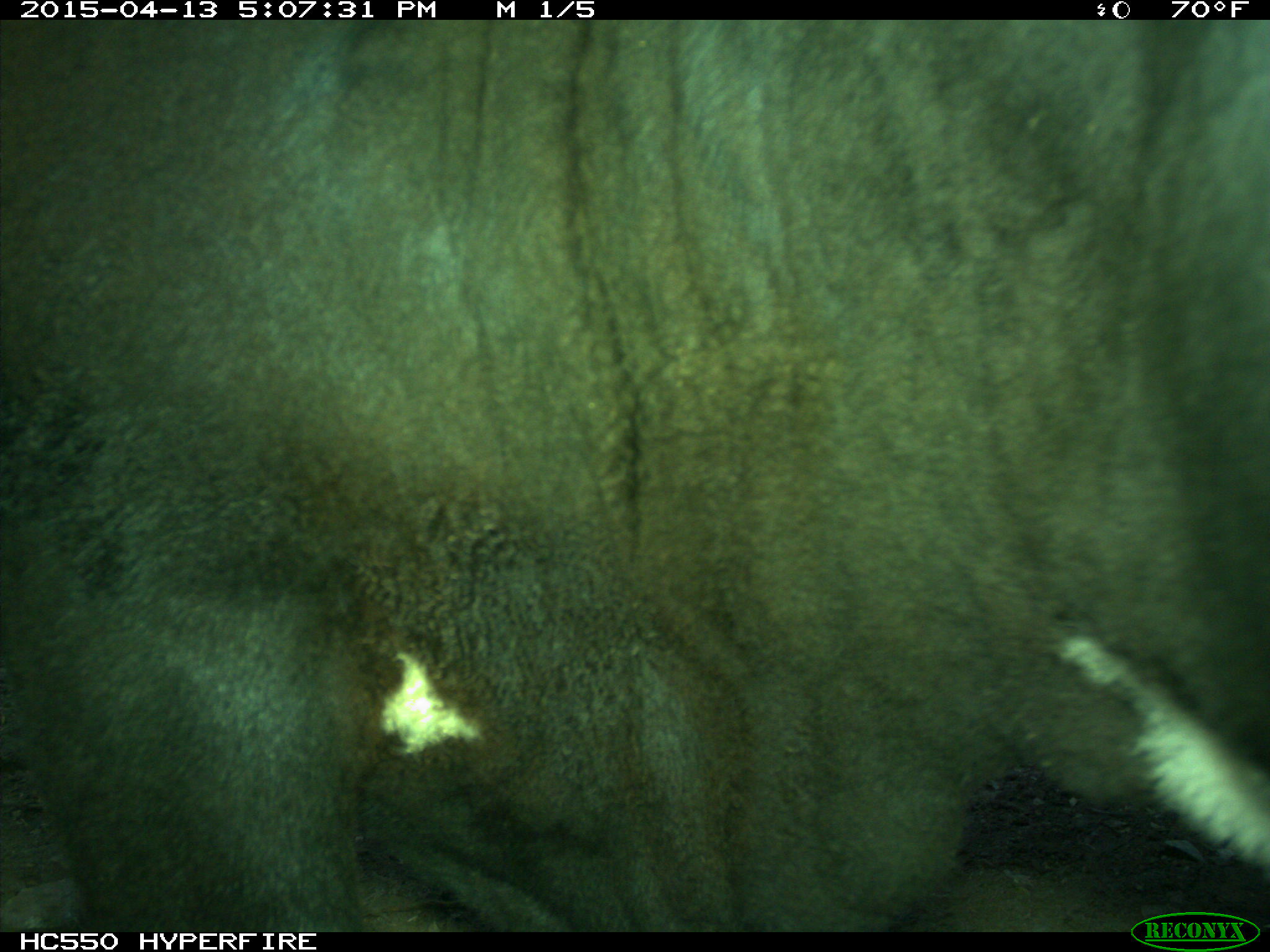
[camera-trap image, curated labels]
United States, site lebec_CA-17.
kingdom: Animalia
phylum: Chordata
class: Mammalia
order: Artiodactyla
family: Bovidae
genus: Bos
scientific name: Bos taurus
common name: domestic cow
Bos taurus (domestic cow).